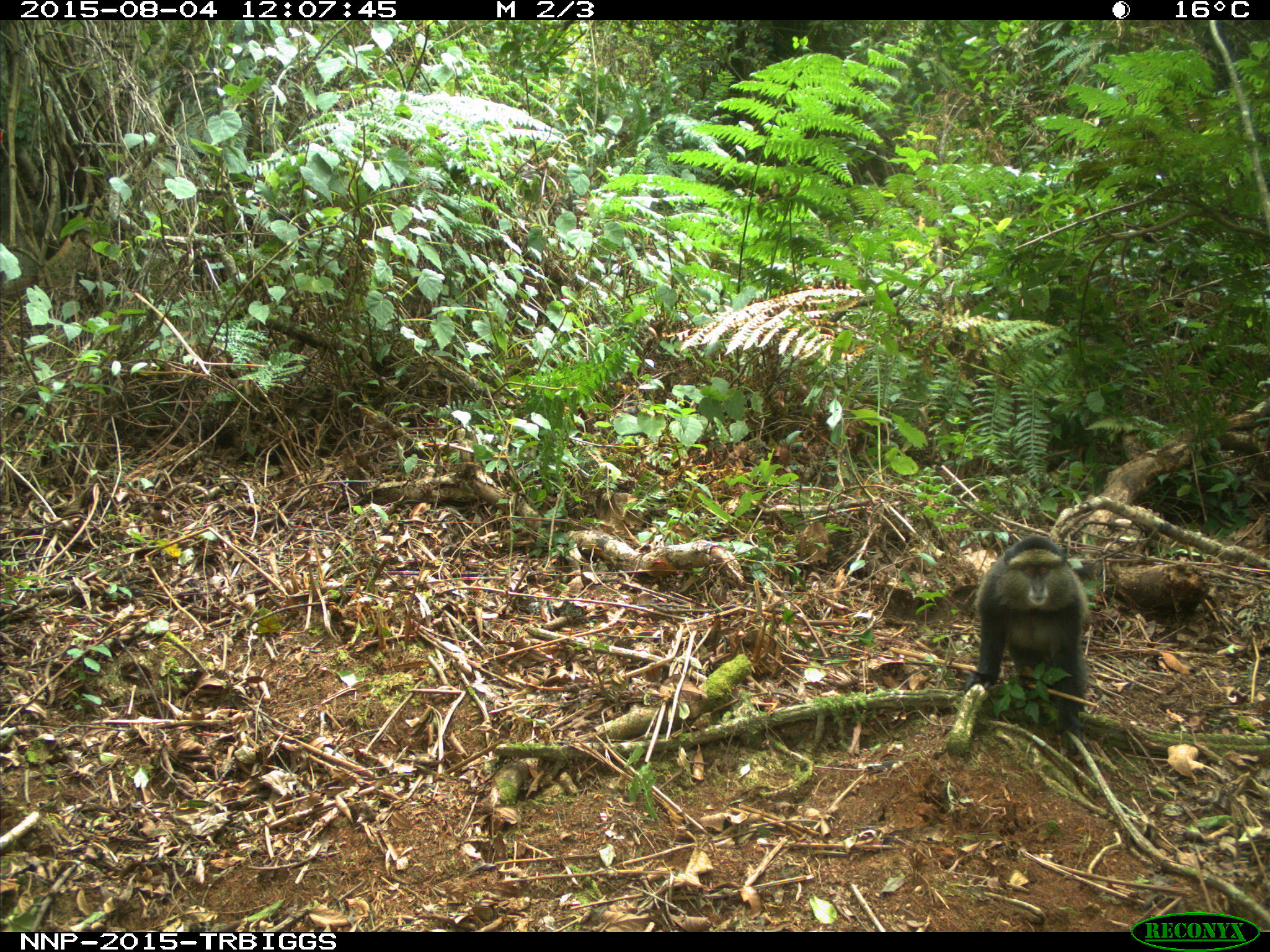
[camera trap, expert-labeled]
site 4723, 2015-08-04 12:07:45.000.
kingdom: Animalia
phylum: Chordata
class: Mammalia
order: Primates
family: Cercopithecidae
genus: Cercopithecus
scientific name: Cercopithecus mitis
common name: blue monkey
Cercopithecus mitis (blue monkey), count 1.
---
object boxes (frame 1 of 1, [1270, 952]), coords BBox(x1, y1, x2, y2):
cercopithecus mitis: BBox(963, 534, 1092, 754)